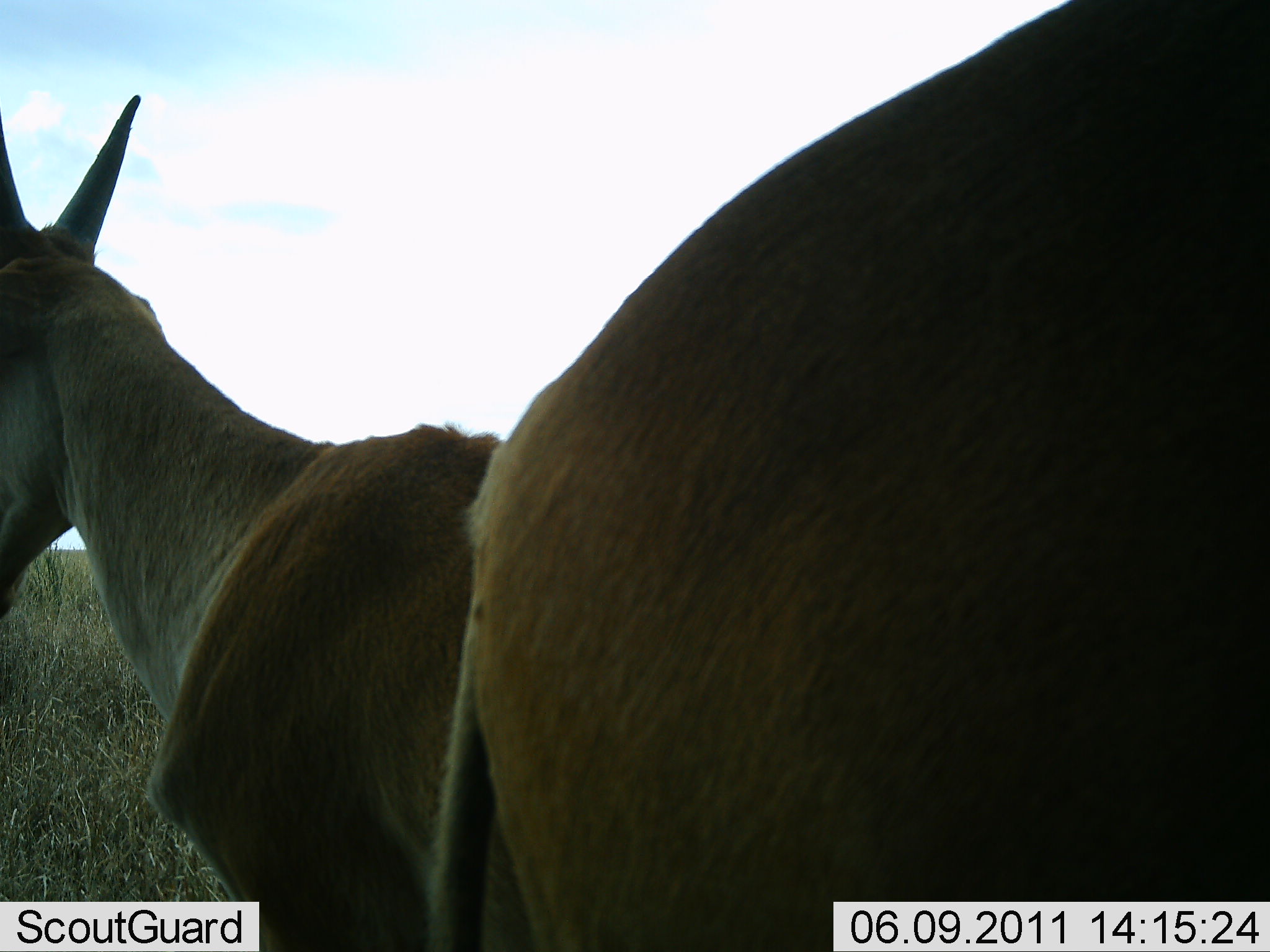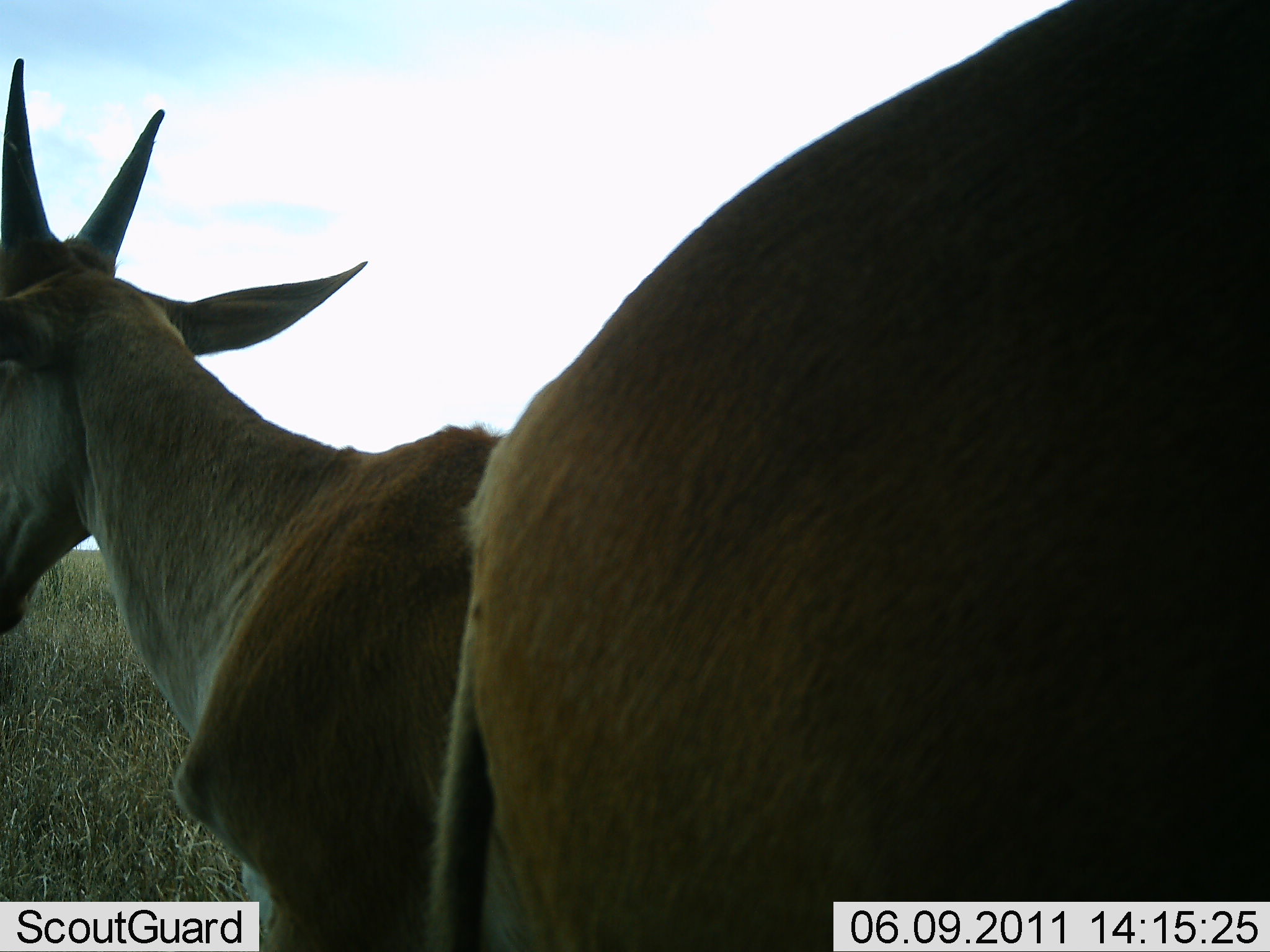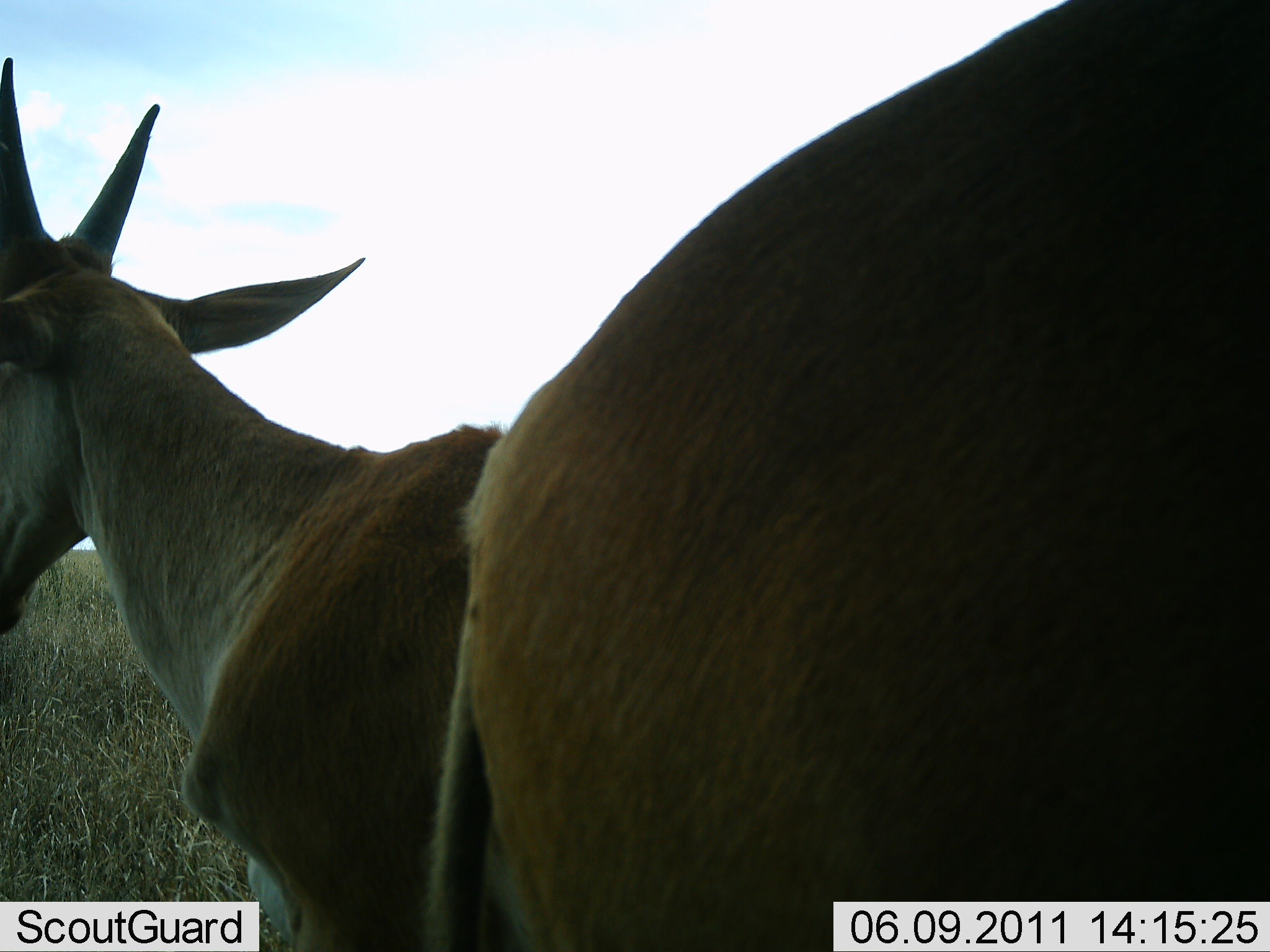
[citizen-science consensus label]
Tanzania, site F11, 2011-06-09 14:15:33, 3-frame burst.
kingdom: Animalia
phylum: Chordata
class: Mammalia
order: Artiodactyla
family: Bovidae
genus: Nanger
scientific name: Nanger granti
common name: grant's gazelle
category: gazellegrants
Gazellegrants (grant's gazelle) (Nanger granti), count 2. Behavior (volunteer vote fractions): standing 100%, resting 0%, moving 0%, interacting 0%. Young present (vote fraction): 0%. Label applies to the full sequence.